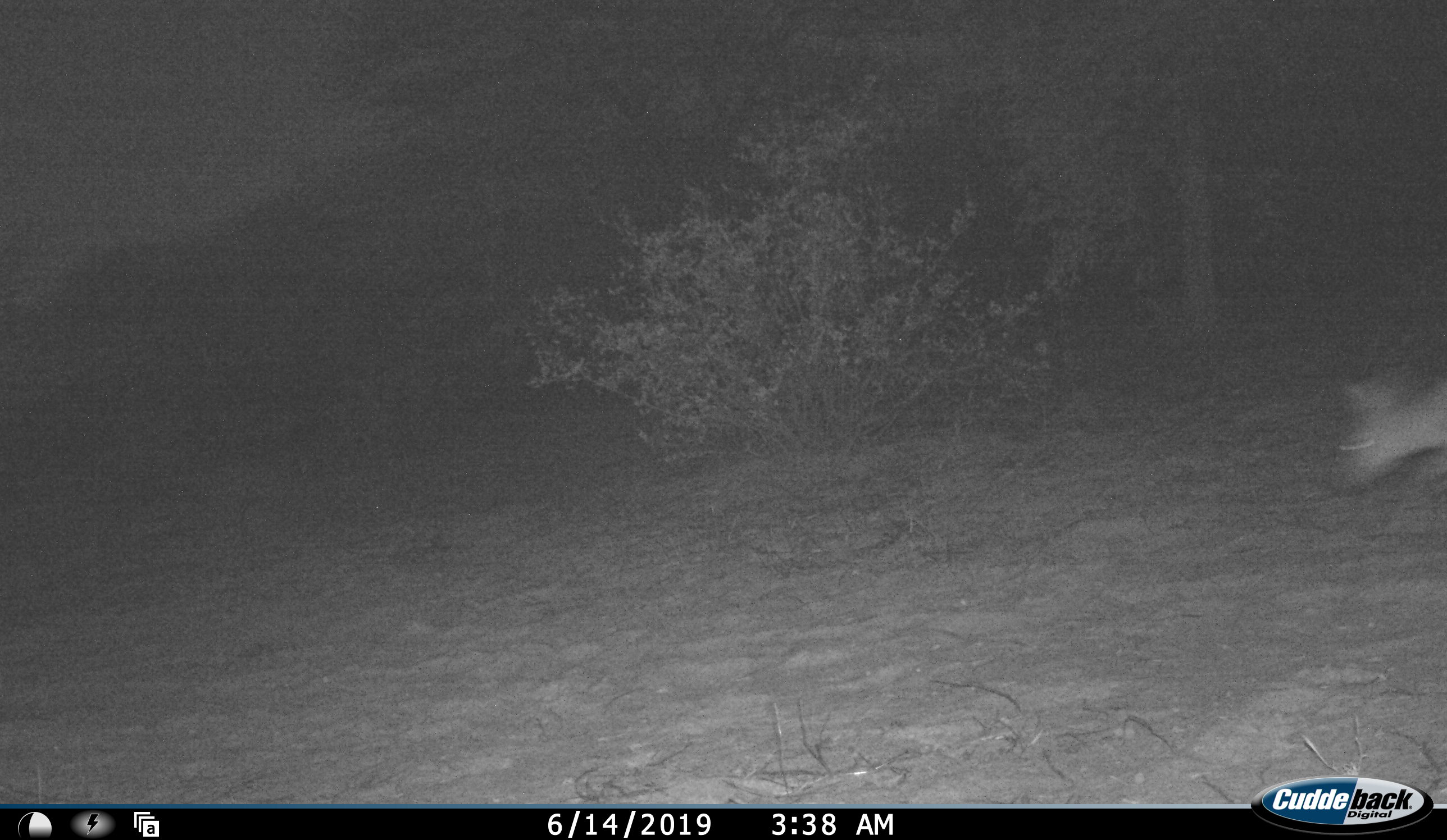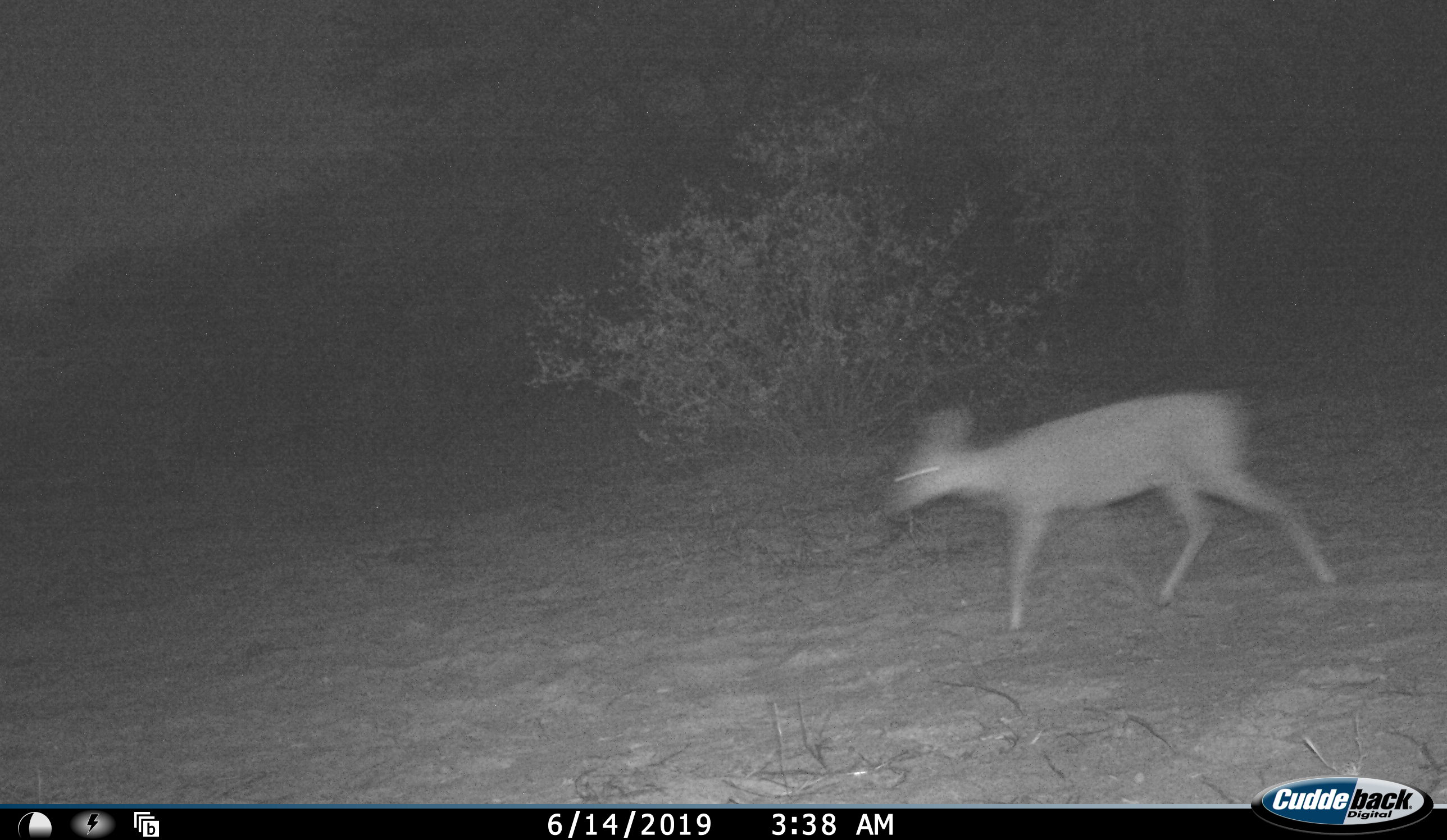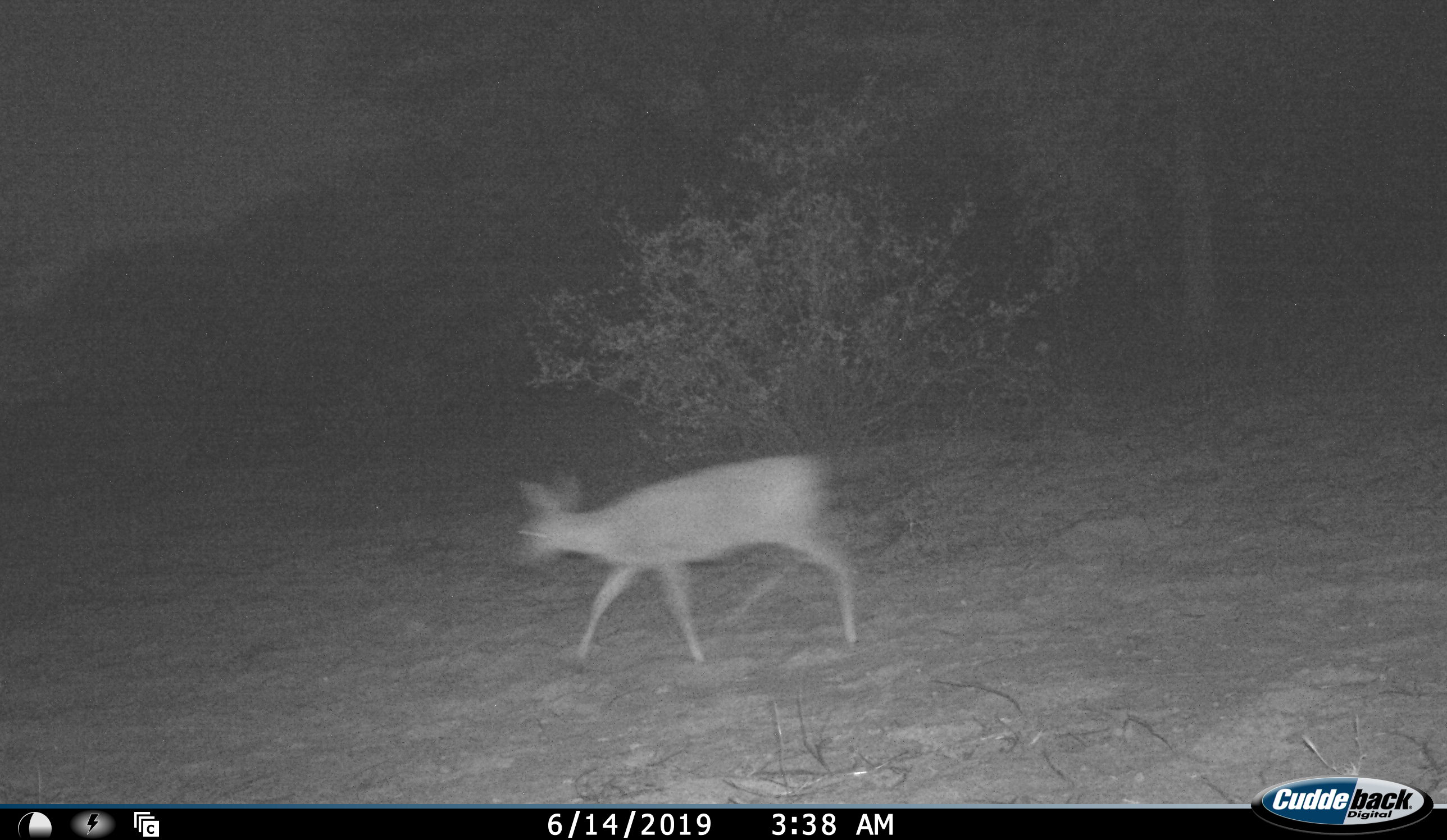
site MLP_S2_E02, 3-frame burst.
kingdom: Animalia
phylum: Chordata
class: Mammalia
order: Artiodactyla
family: Bovidae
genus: Raphicerus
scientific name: Raphicerus campestris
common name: steenbok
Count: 1.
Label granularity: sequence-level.